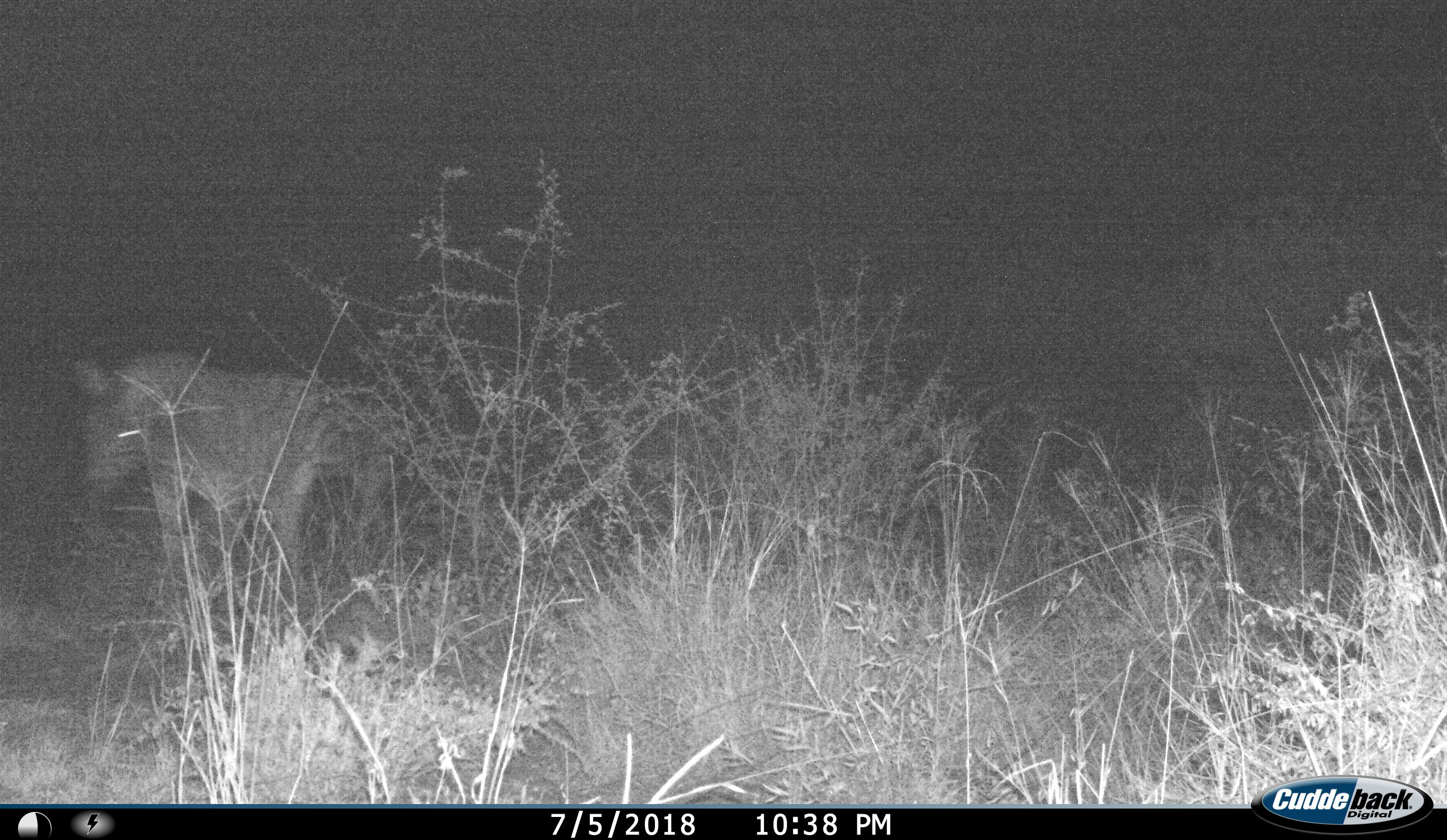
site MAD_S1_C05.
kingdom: Animalia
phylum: Chordata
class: Mammalia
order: Perissodactyla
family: Equidae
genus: Equus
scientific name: Equus quagga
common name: plains zebra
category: zebraplains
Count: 1.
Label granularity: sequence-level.